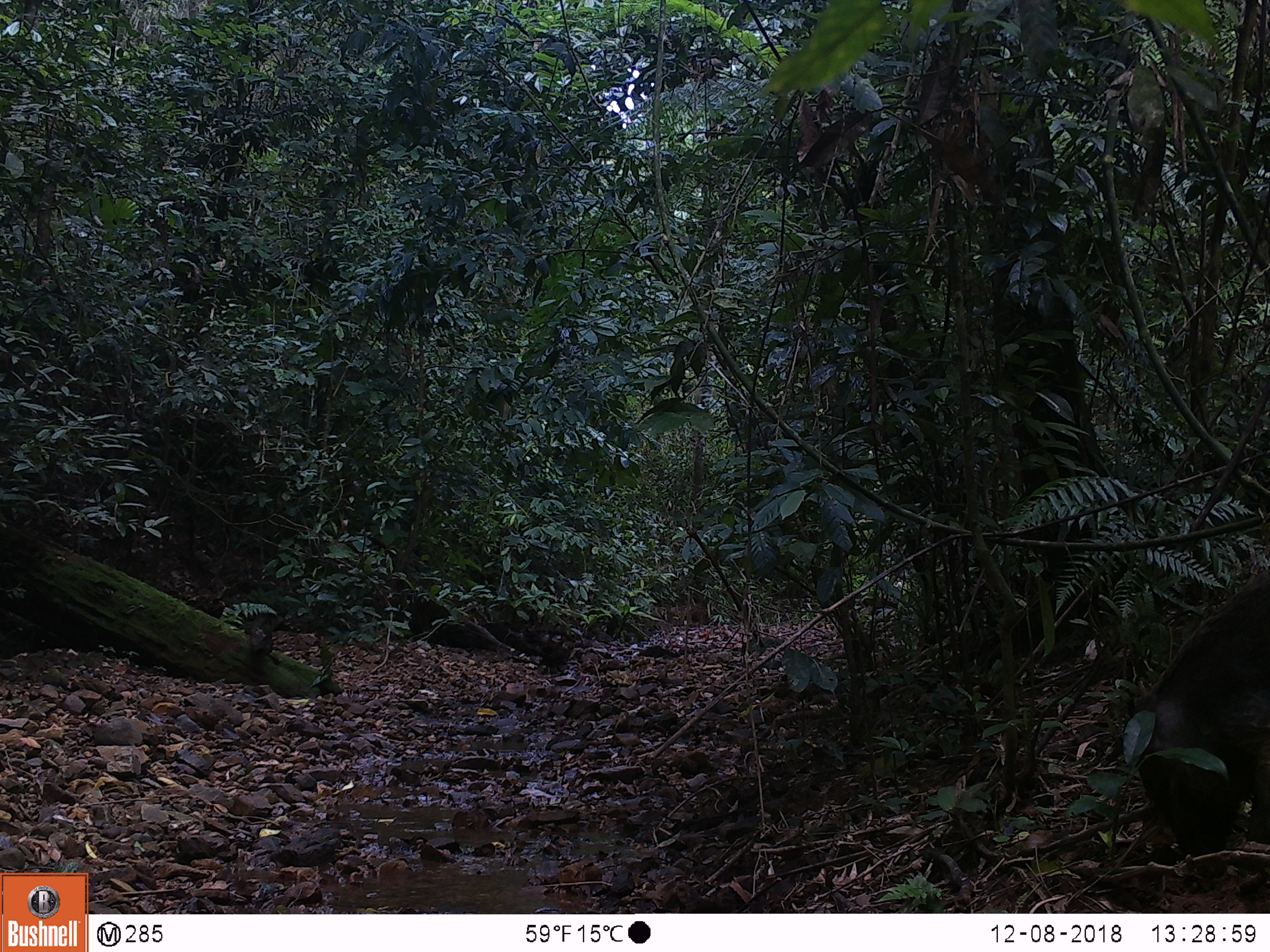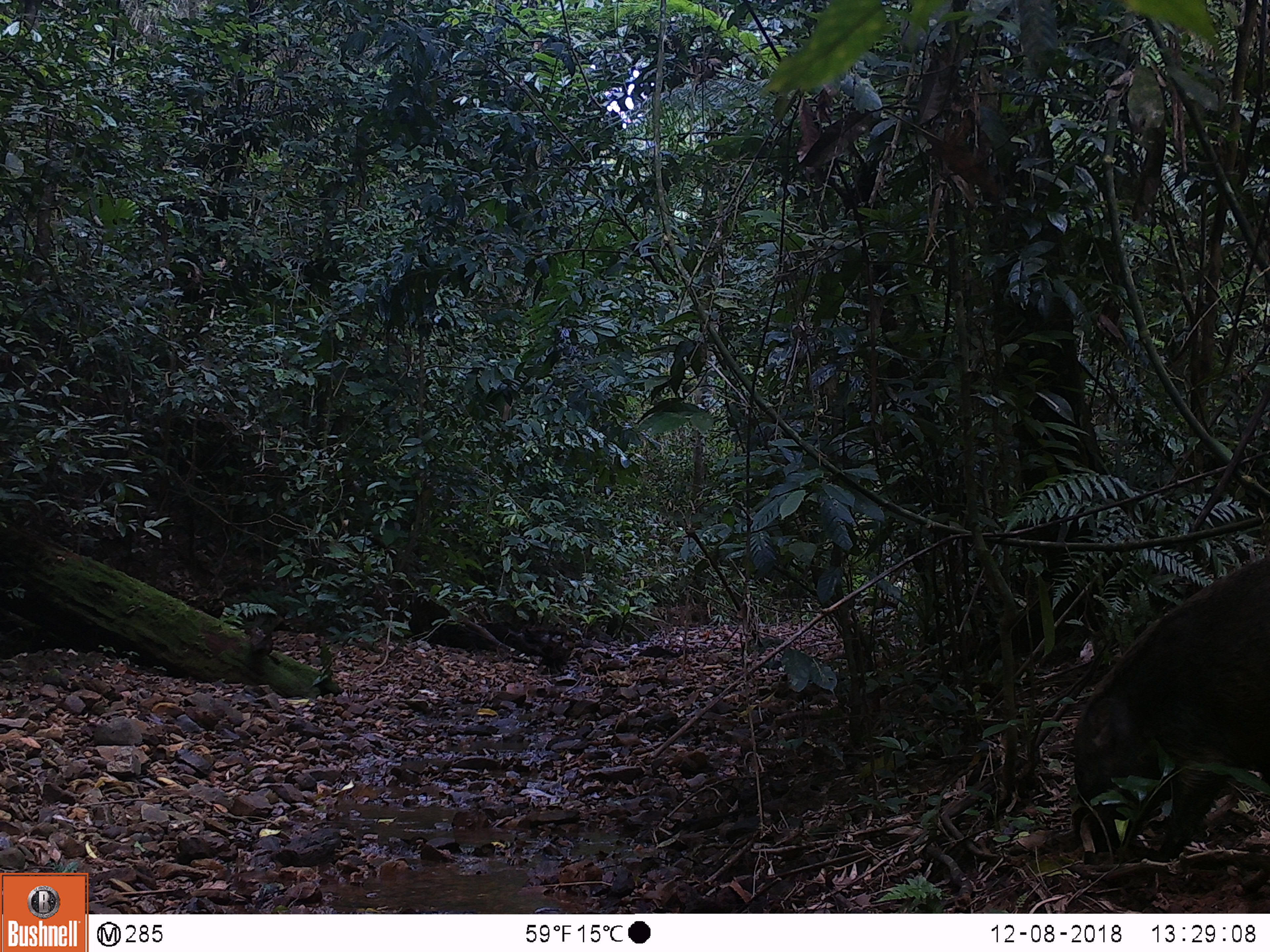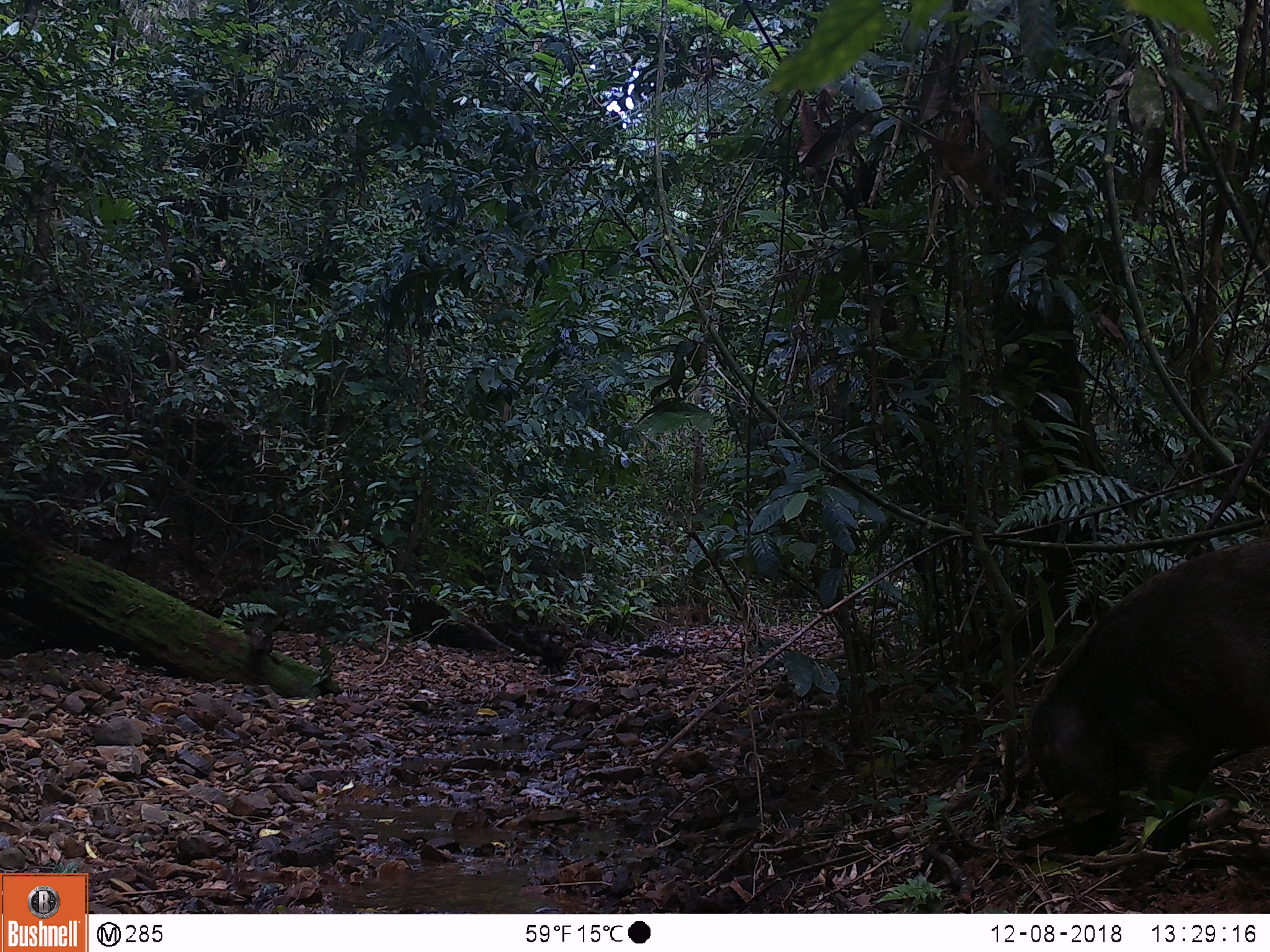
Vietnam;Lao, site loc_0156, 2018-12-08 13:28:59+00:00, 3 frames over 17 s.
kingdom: Animalia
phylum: Chordata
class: Mammalia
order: Artiodactyla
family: Suidae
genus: Sus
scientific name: Sus scrofa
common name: eurasian wild pig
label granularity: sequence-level